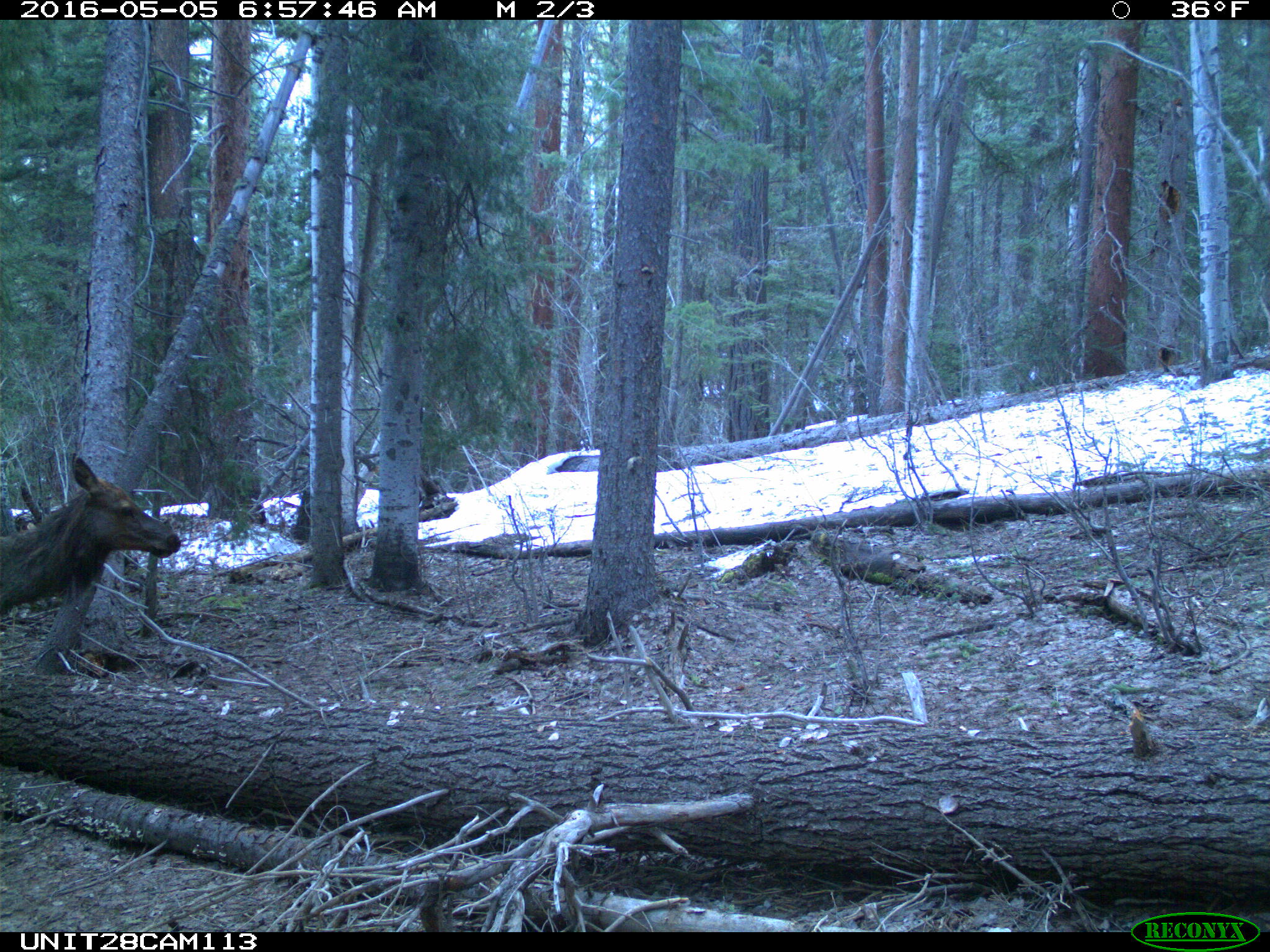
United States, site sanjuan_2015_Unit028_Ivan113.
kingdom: Animalia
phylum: Chordata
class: Mammalia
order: Artiodactyla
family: Cervidae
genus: Cervus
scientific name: Cervus elaphus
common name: red deer